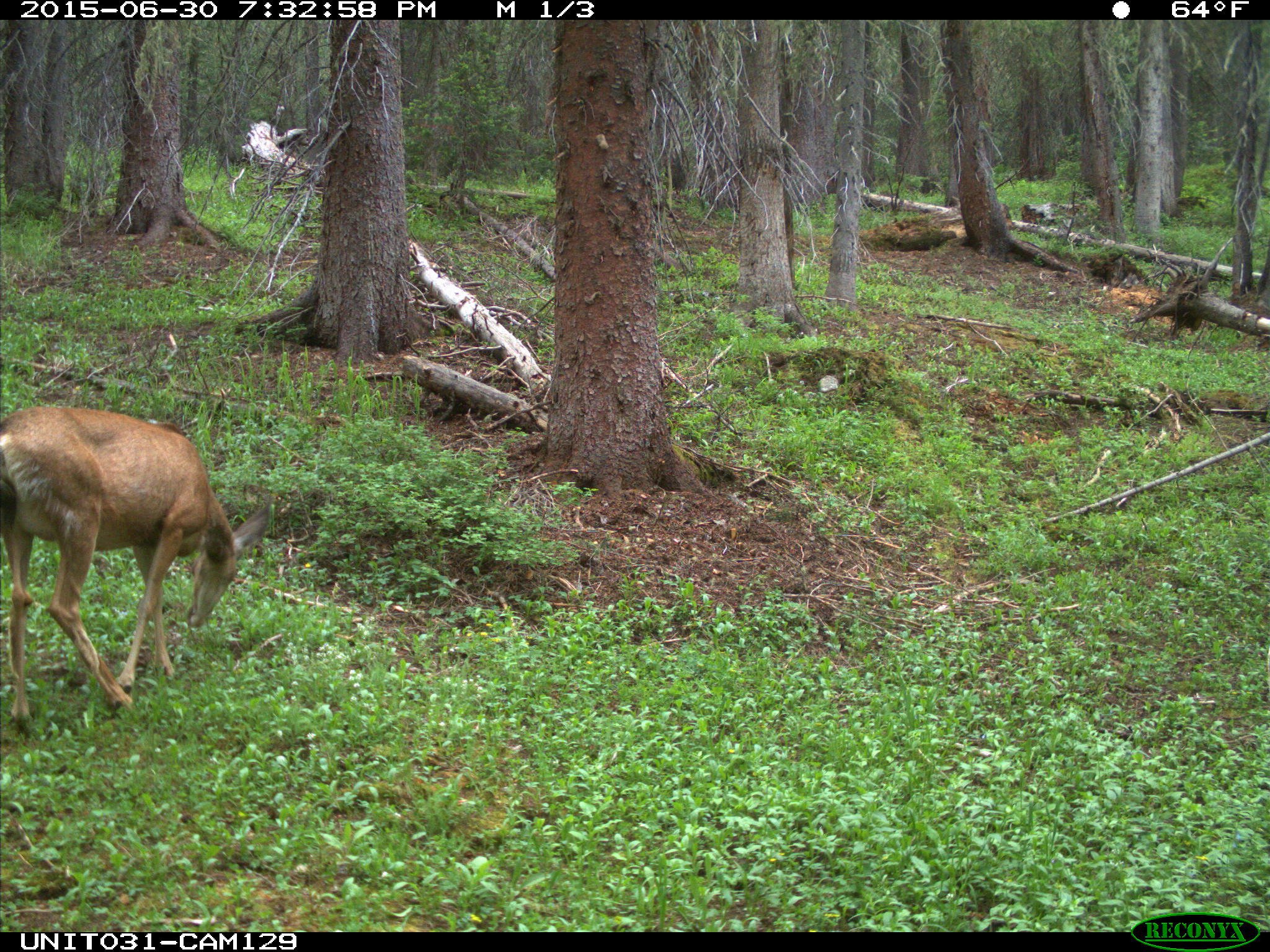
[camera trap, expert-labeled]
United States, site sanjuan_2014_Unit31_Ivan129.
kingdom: Animalia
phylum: Chordata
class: Mammalia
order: Artiodactyla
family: Cervidae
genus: Odocoileus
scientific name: Odocoileus hemionus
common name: mule deer